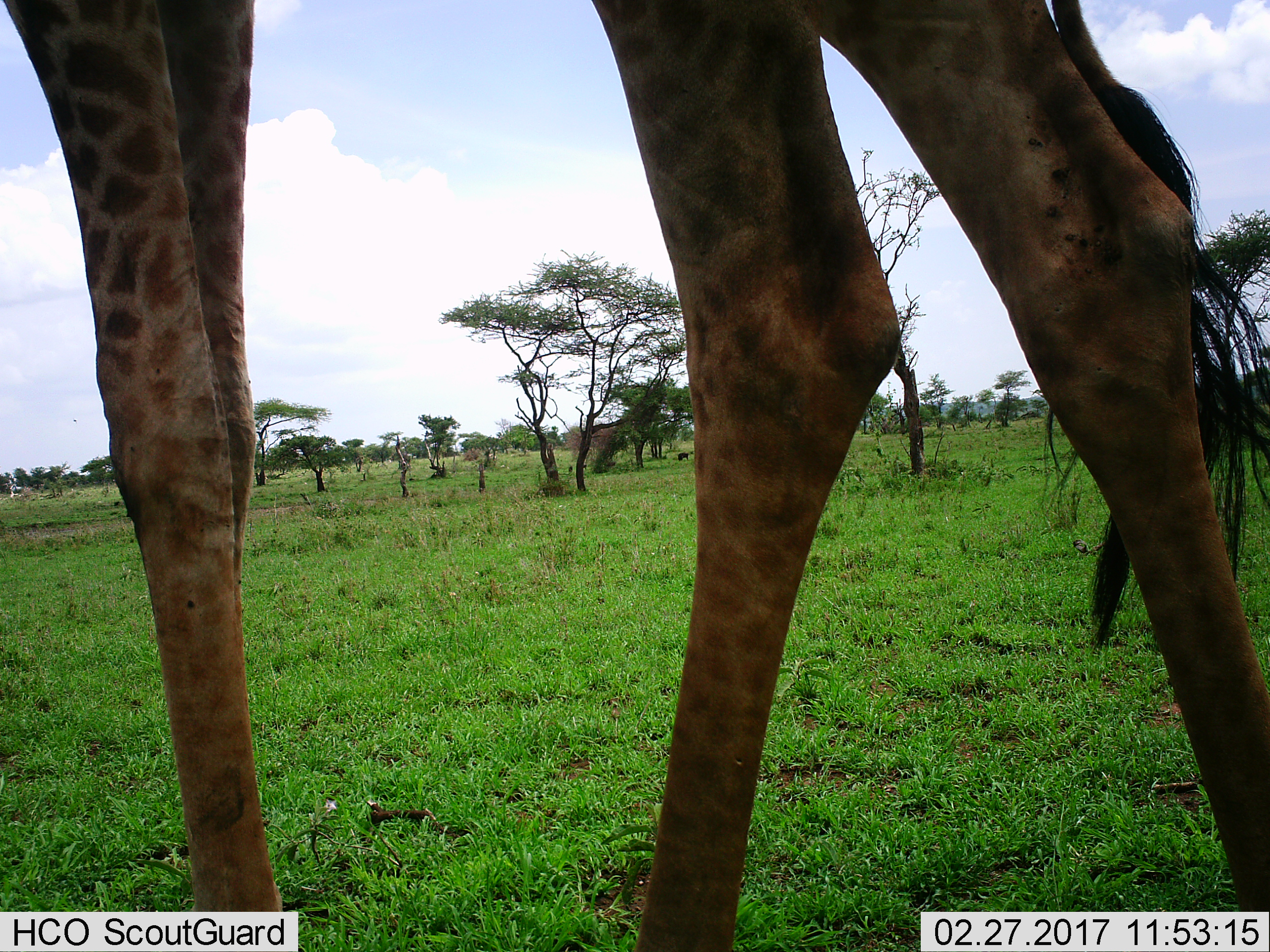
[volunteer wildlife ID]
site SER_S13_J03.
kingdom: Animalia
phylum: Chordata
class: Mammalia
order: Artiodactyla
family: Giraffidae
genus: Giraffa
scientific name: Giraffa camelopardalis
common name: giraffe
Giraffe (Giraffa camelopardalis), count 1. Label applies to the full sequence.